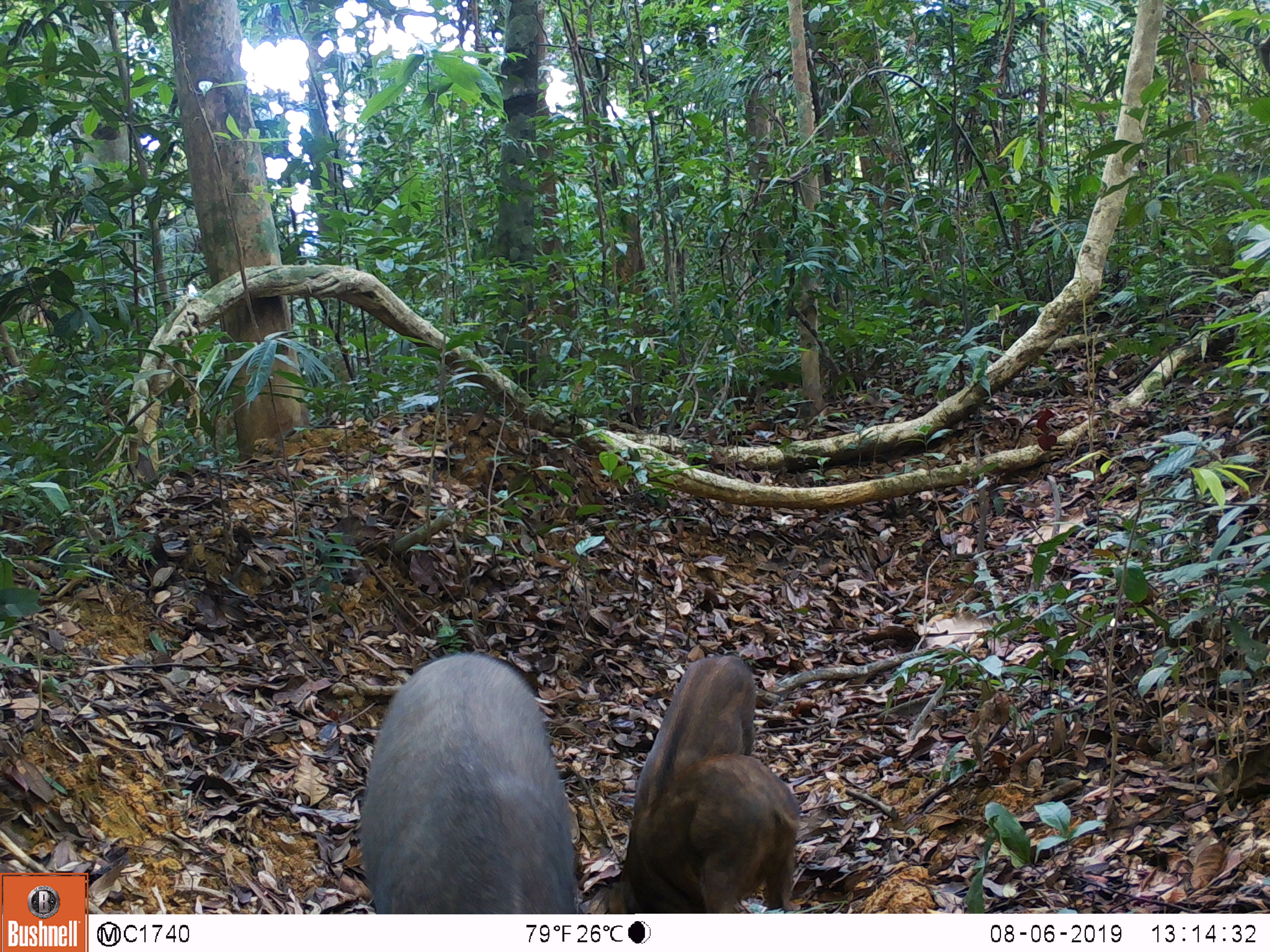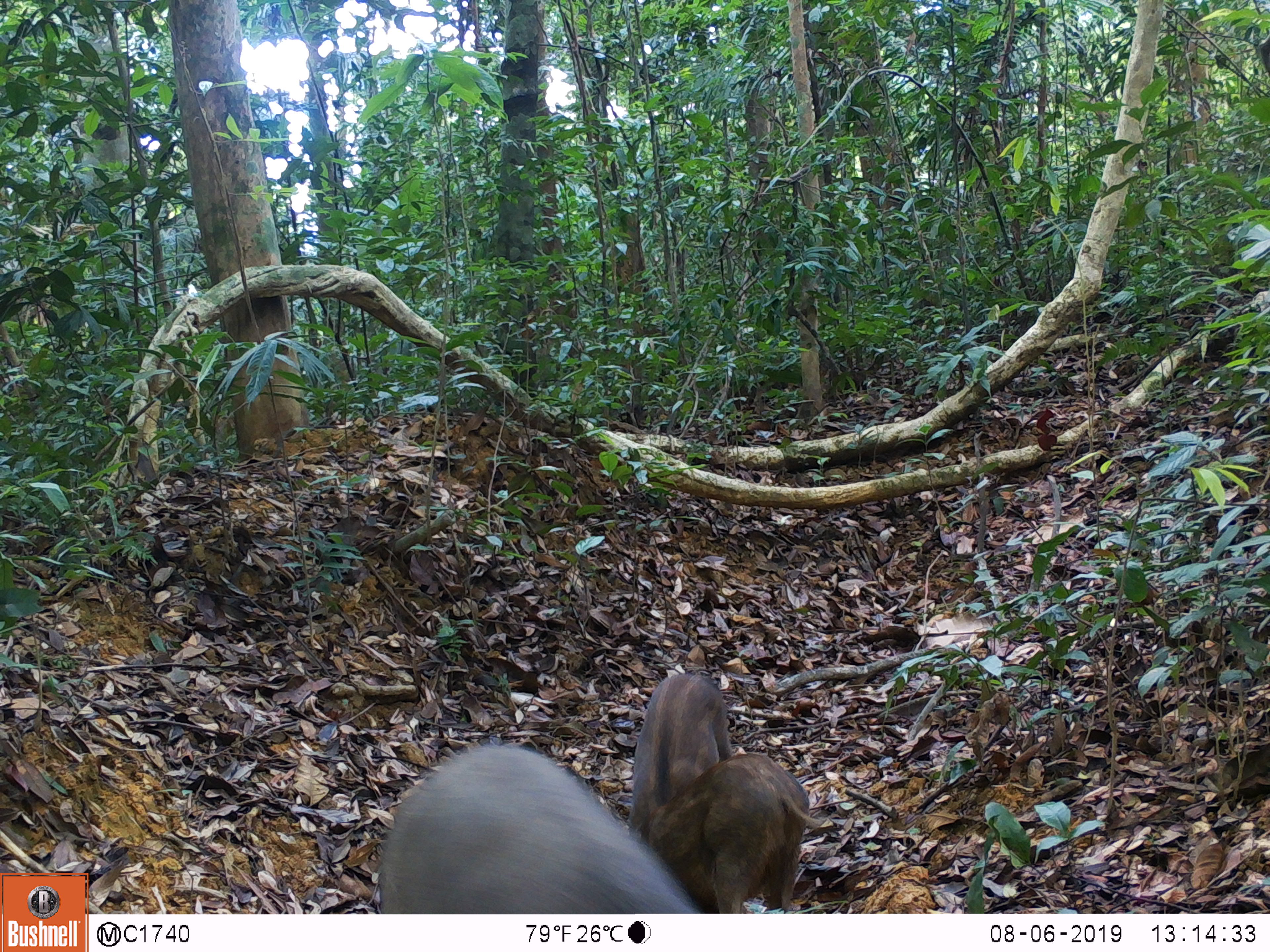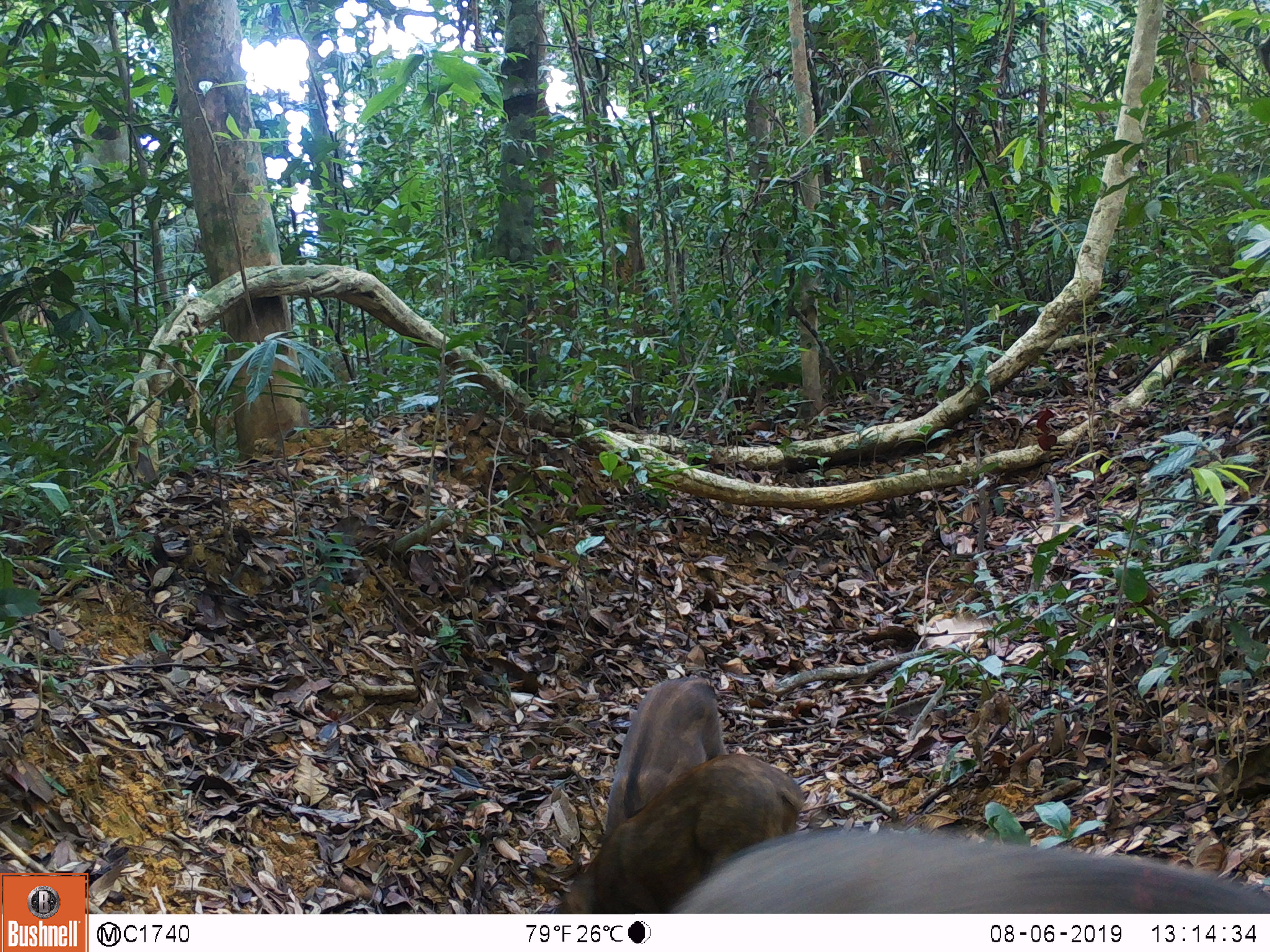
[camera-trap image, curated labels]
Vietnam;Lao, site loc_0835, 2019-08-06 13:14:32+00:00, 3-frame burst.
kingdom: Animalia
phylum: Chordata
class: Mammalia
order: Artiodactyla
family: Suidae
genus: Sus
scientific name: Sus scrofa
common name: eurasian wild pig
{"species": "eurasian wild pig (Sus scrofa)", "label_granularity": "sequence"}